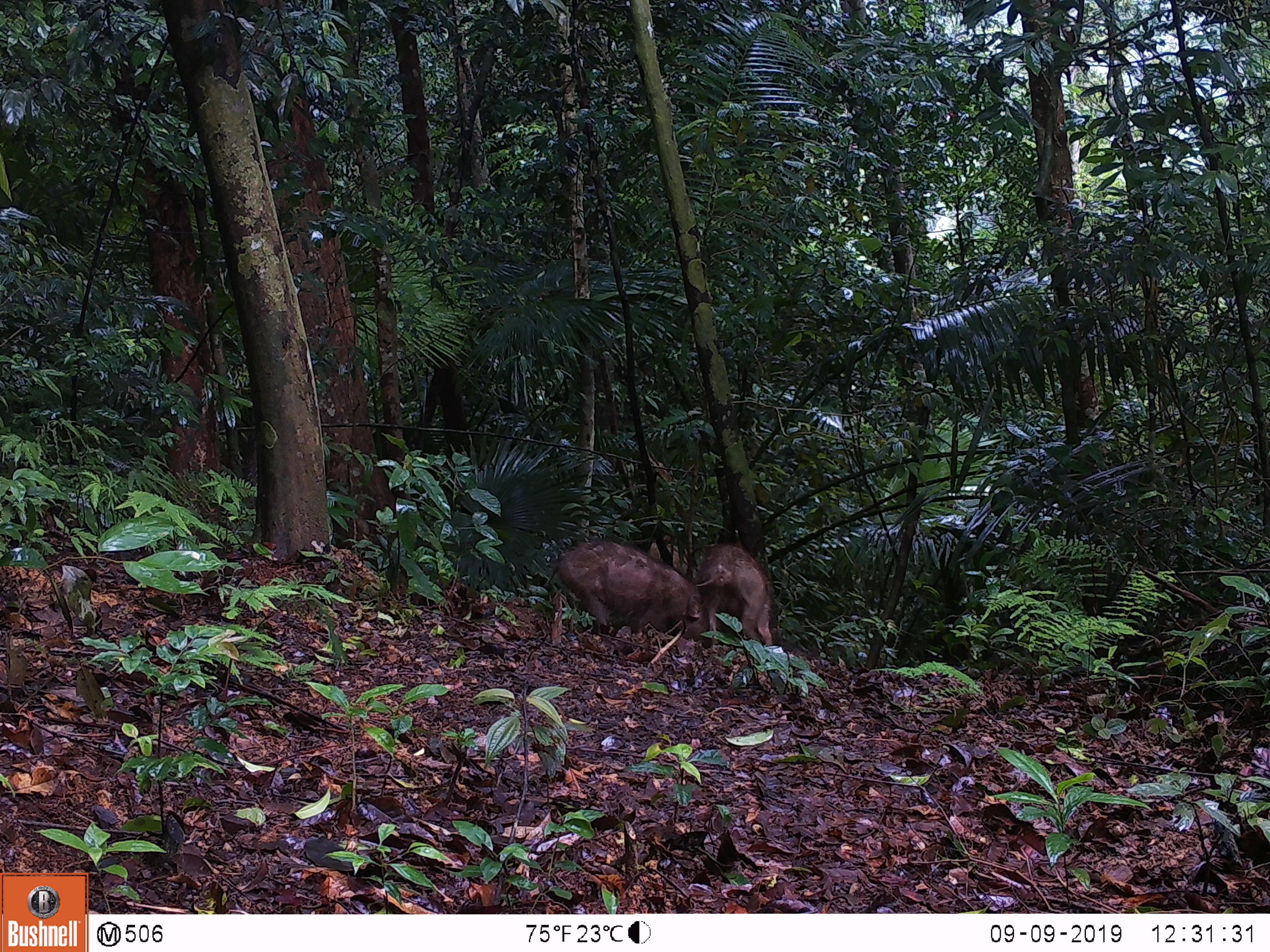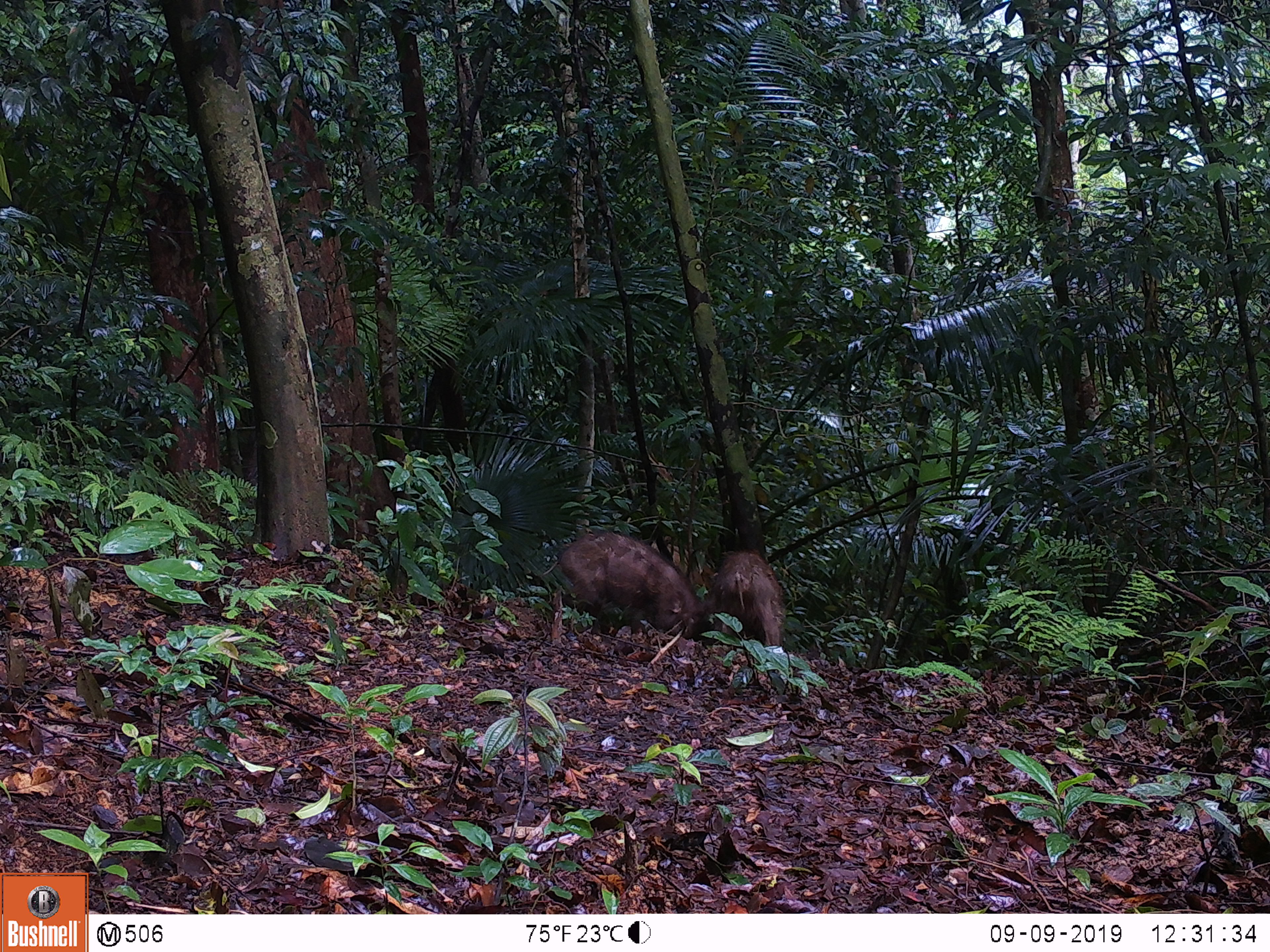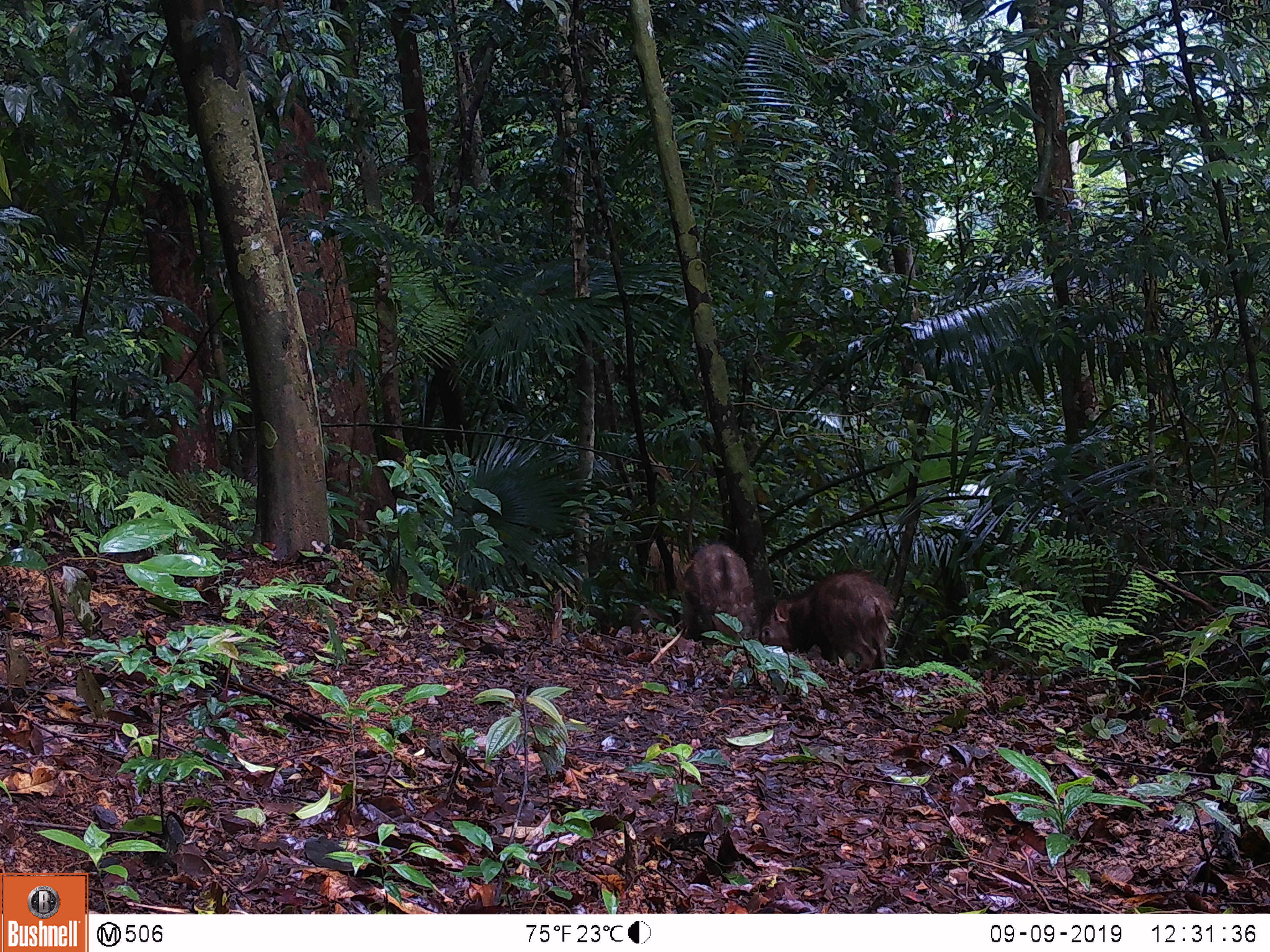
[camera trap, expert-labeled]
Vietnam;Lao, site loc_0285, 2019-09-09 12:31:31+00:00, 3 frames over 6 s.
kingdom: Animalia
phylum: Chordata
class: Mammalia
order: Artiodactyla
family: Suidae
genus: Sus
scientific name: Sus scrofa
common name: eurasian wild pig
Eurasian wild pig (Sus scrofa). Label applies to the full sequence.